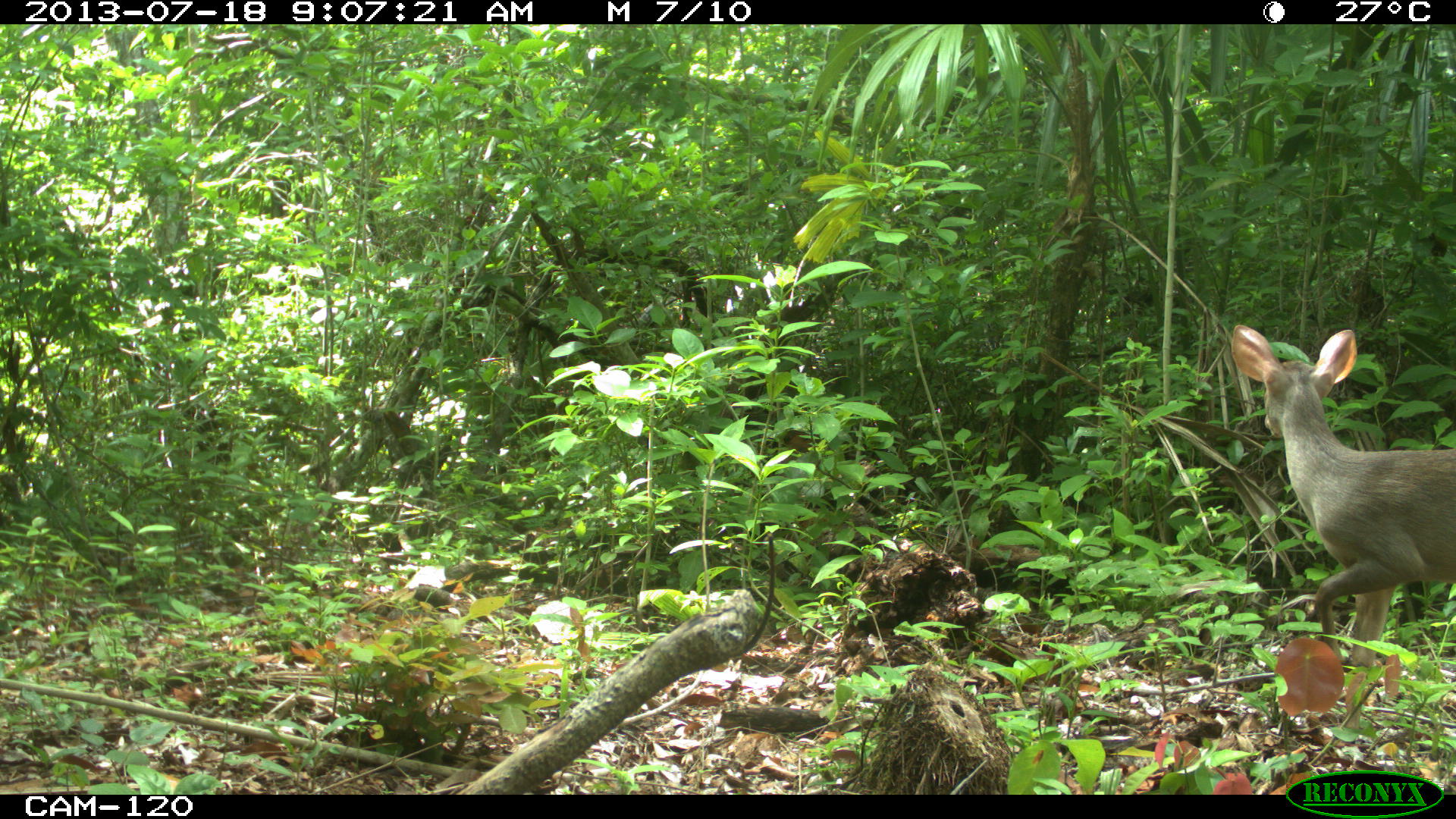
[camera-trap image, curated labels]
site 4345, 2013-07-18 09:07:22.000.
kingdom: Animalia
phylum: Chordata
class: Mammalia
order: Artiodactyla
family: Cervidae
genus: Odocoileus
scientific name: Odocoileus virginianus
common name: white-tailed deer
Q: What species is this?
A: Odocoileus virginianus (white-tailed deer).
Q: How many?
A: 1.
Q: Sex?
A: Female.